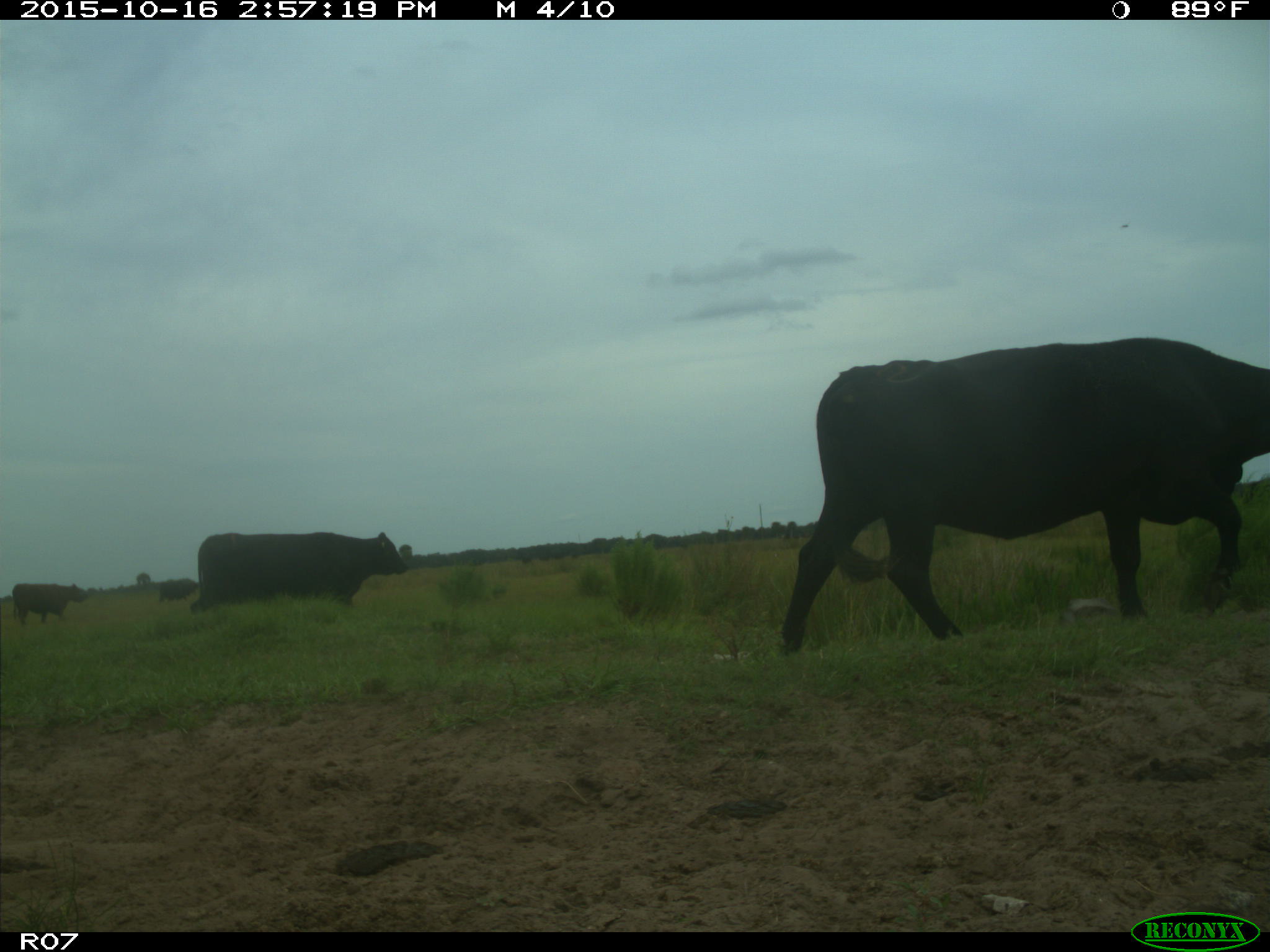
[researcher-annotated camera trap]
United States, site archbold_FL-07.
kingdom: Animalia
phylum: Chordata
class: Mammalia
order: Artiodactyla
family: Bovidae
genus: Bos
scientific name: Bos taurus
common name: domestic cow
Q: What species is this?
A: Bos taurus (domestic cow).